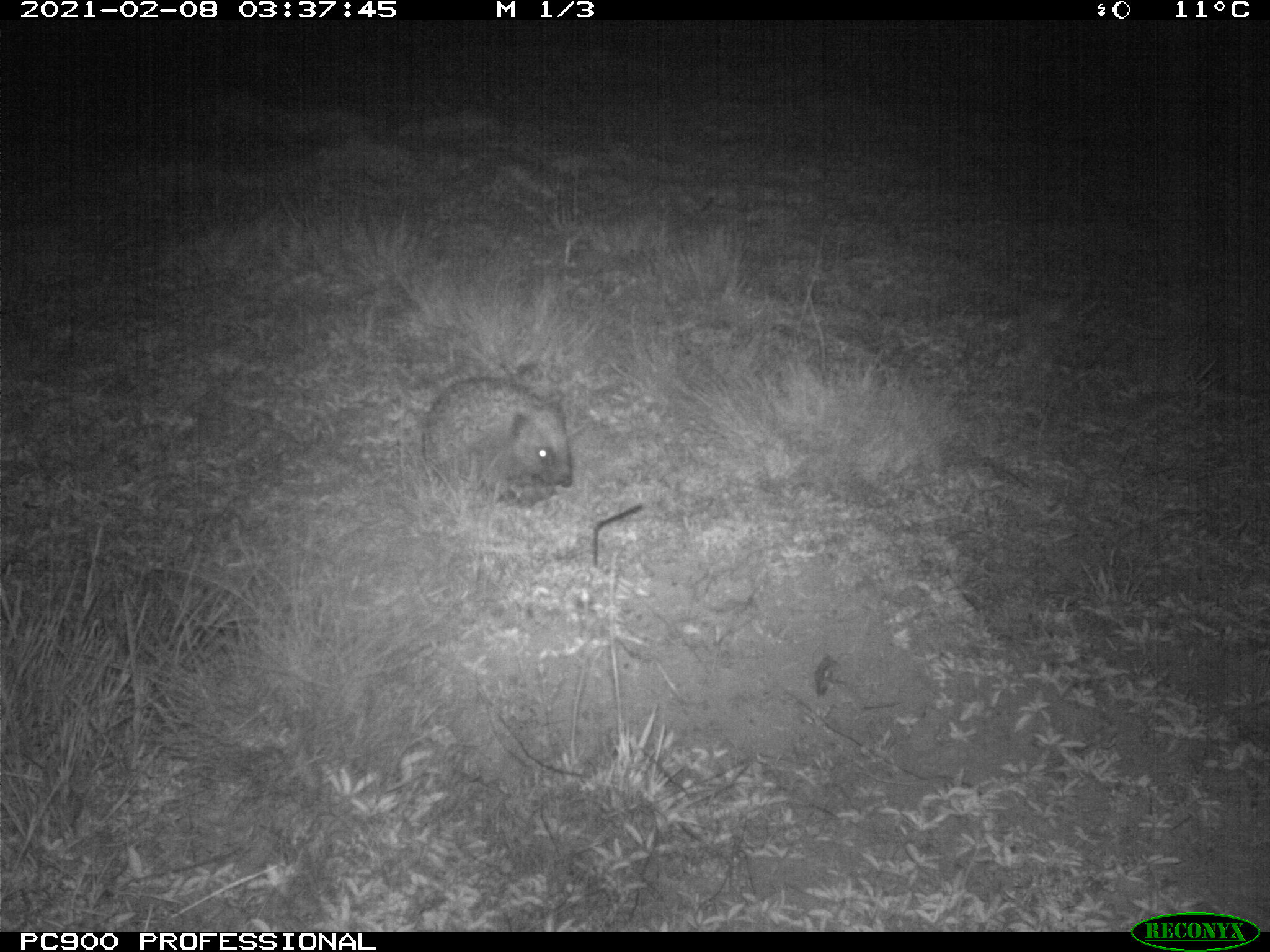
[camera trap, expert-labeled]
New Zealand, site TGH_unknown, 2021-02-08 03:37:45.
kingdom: Animalia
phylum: Chordata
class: Mammalia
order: Eulipotyphla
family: Erinaceidae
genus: Erinaceus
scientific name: Erinaceus europaeus europaeus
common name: european hedgehog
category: hedgehog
Hedgehog (european hedgehog) (Erinaceus europaeus europaeus).